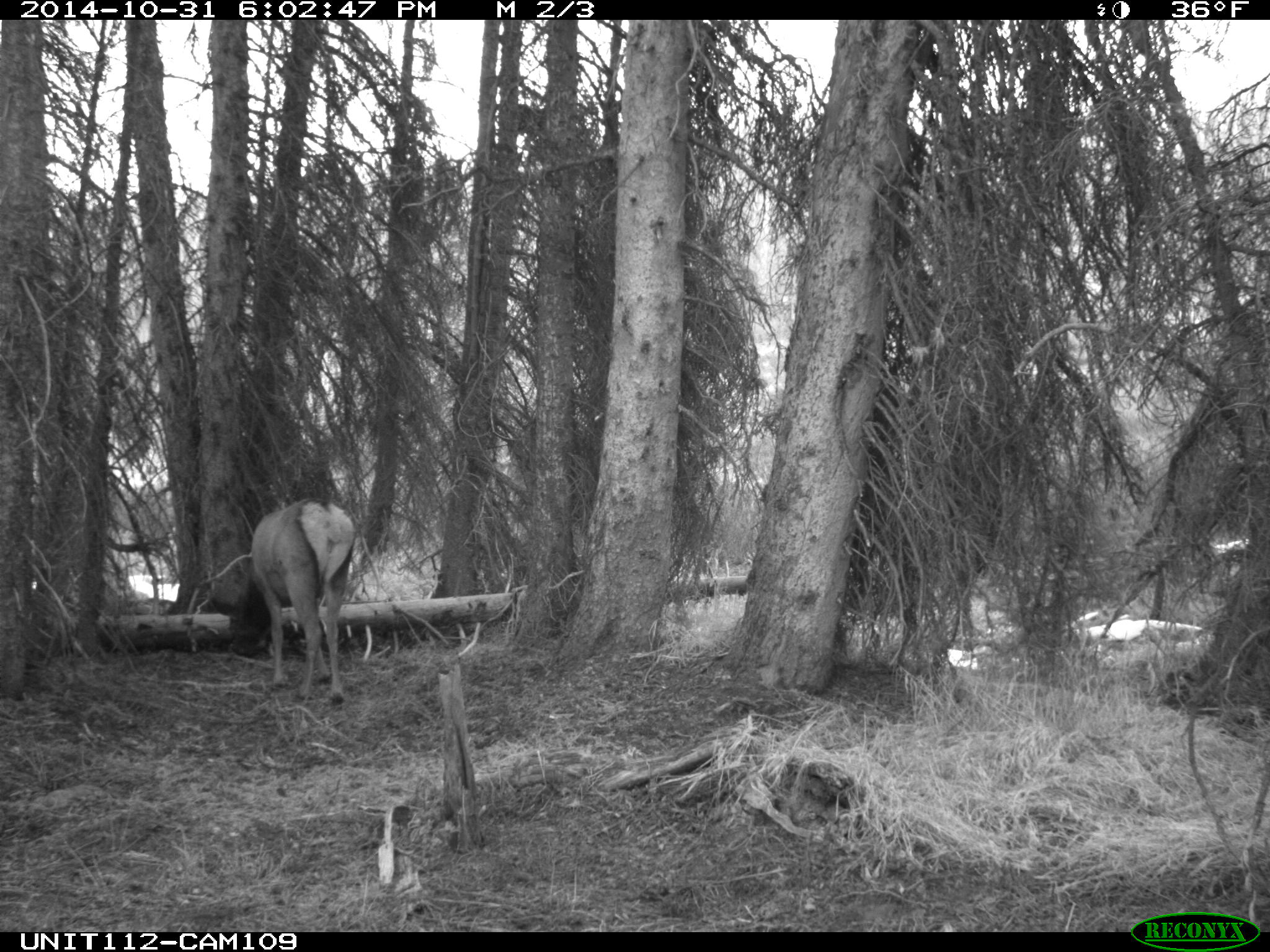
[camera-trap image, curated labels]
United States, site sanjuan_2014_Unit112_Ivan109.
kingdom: Animalia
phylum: Chordata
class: Mammalia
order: Artiodactyla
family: Cervidae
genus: Cervus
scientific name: Cervus elaphus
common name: red deer